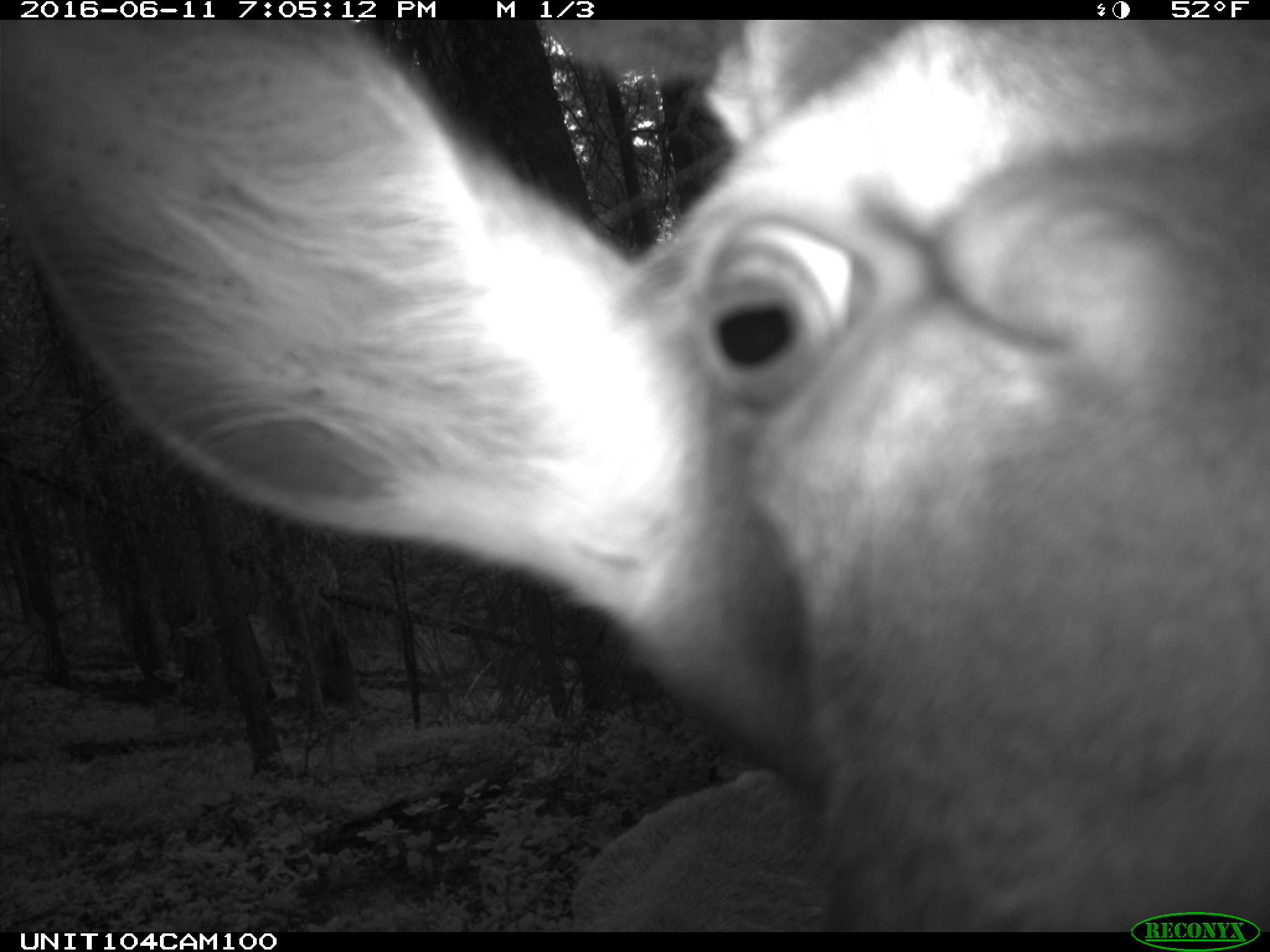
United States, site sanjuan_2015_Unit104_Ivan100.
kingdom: Animalia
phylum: Chordata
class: Mammalia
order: Artiodactyla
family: Cervidae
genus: Cervus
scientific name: Cervus elaphus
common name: red deer